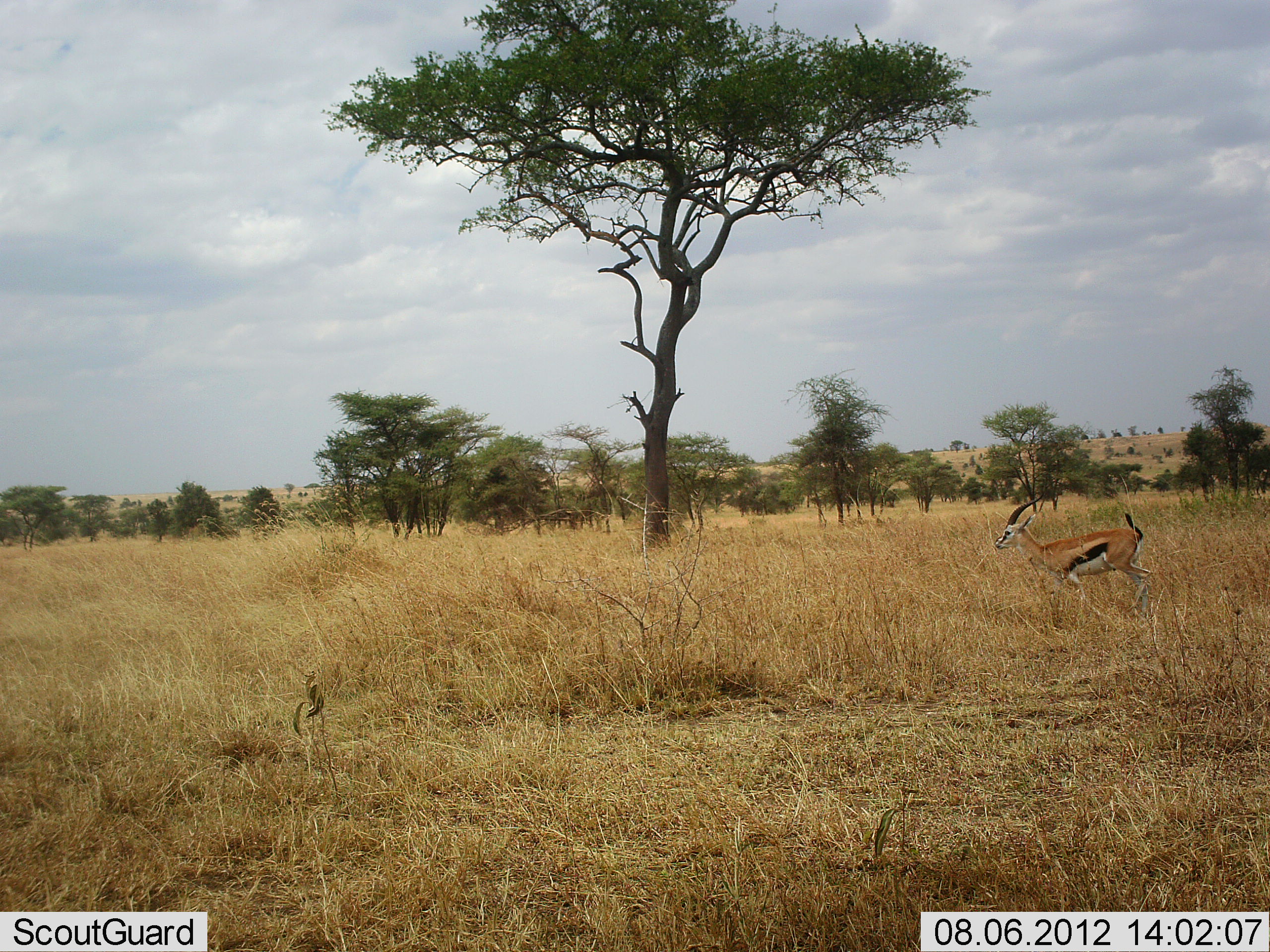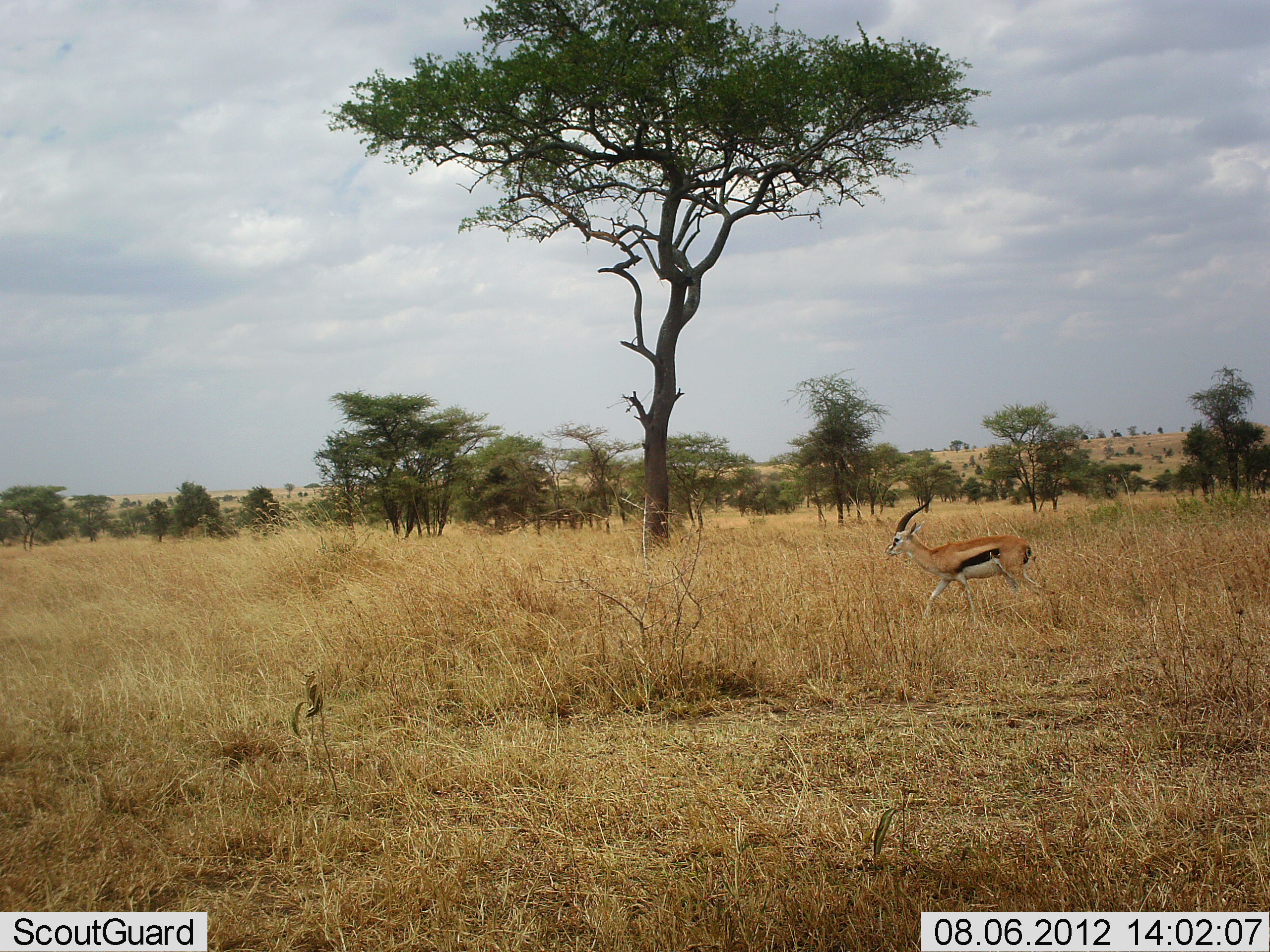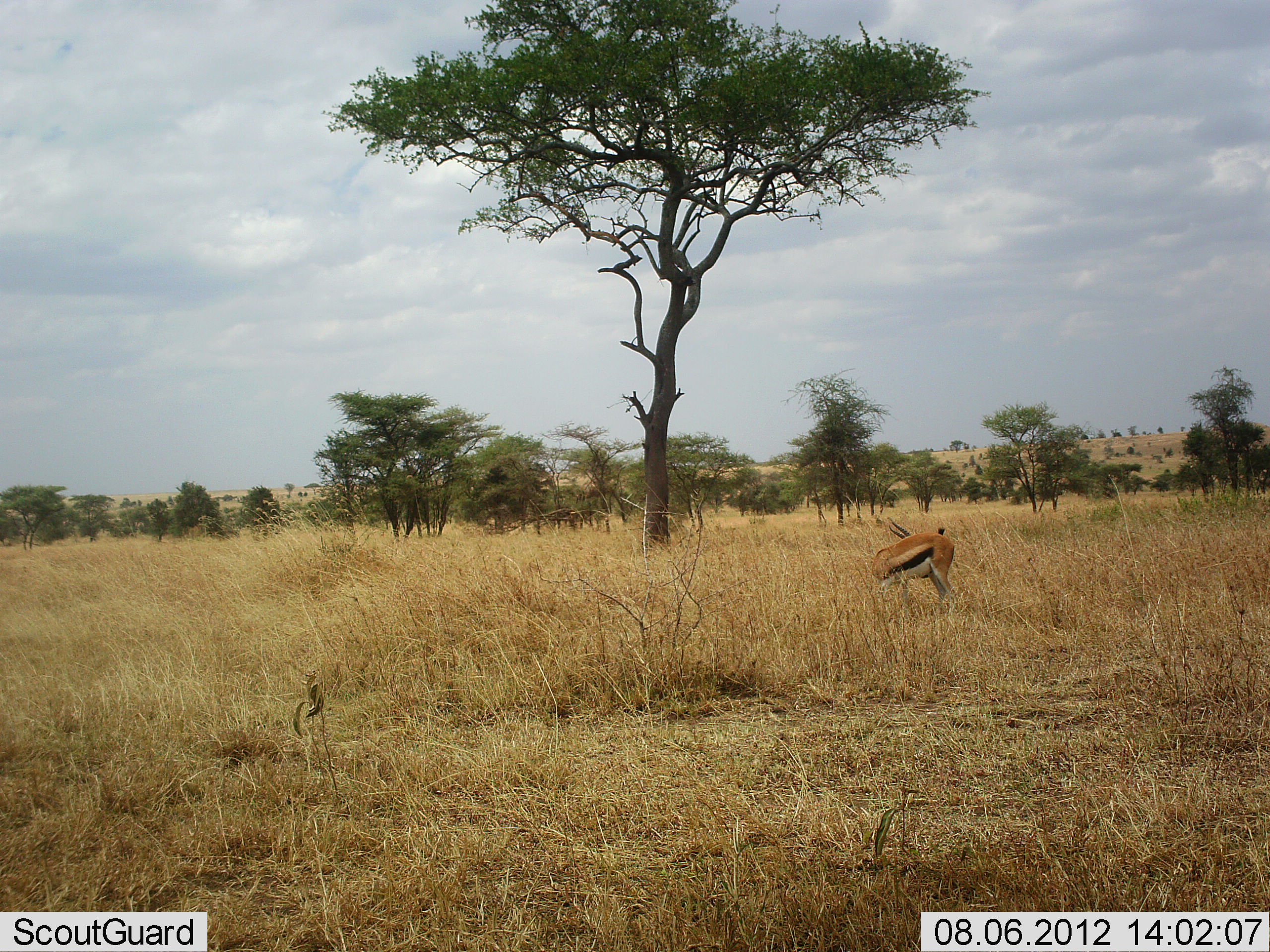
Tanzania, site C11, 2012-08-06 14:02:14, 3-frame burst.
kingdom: Animalia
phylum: Chordata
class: Mammalia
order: Artiodactyla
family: Bovidae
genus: Eudorcas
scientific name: Eudorcas thomsonii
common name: thomson's gazelle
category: gazellethomsons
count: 1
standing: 0%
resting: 0%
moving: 100%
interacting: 0%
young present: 0%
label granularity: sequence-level